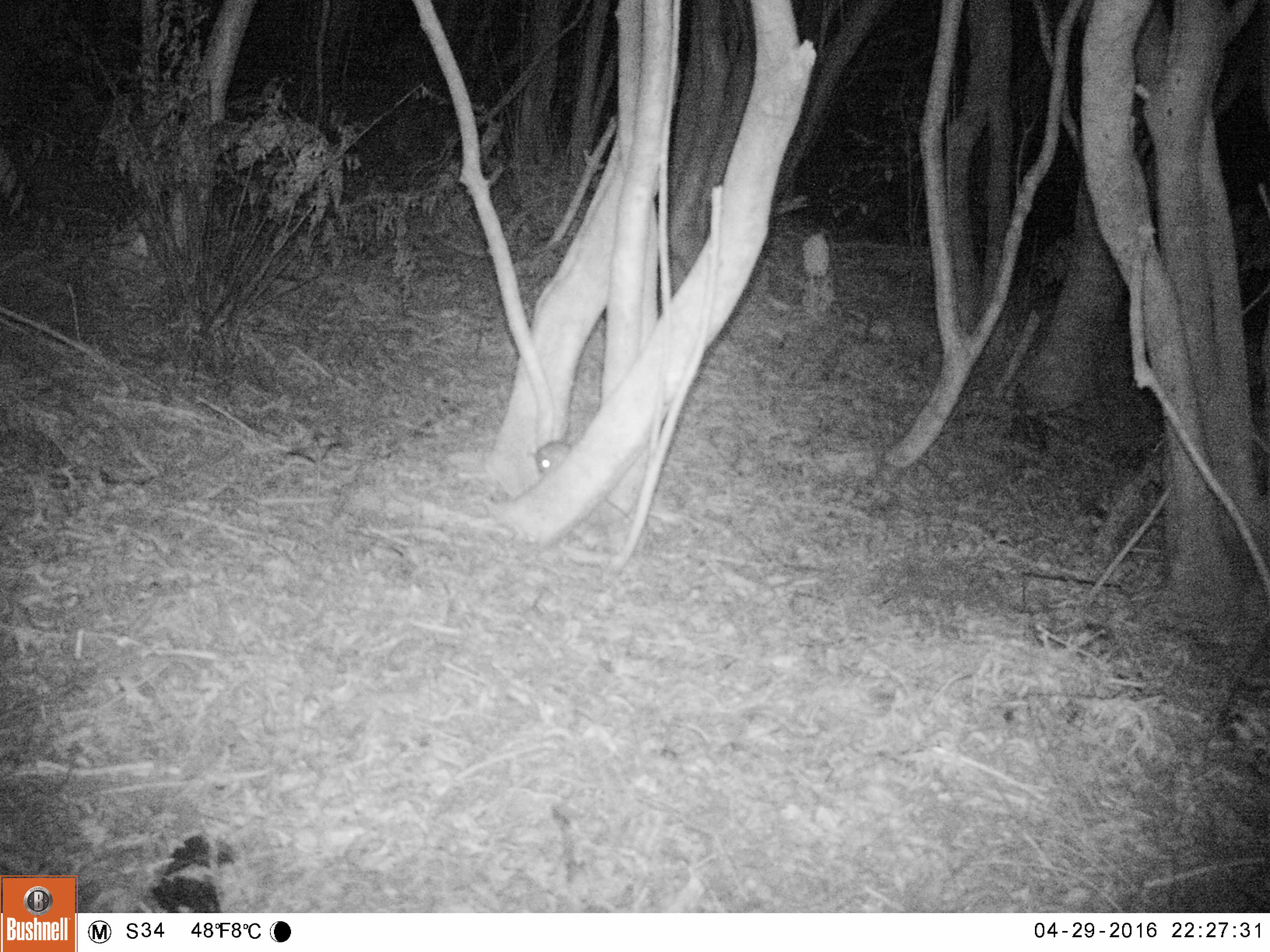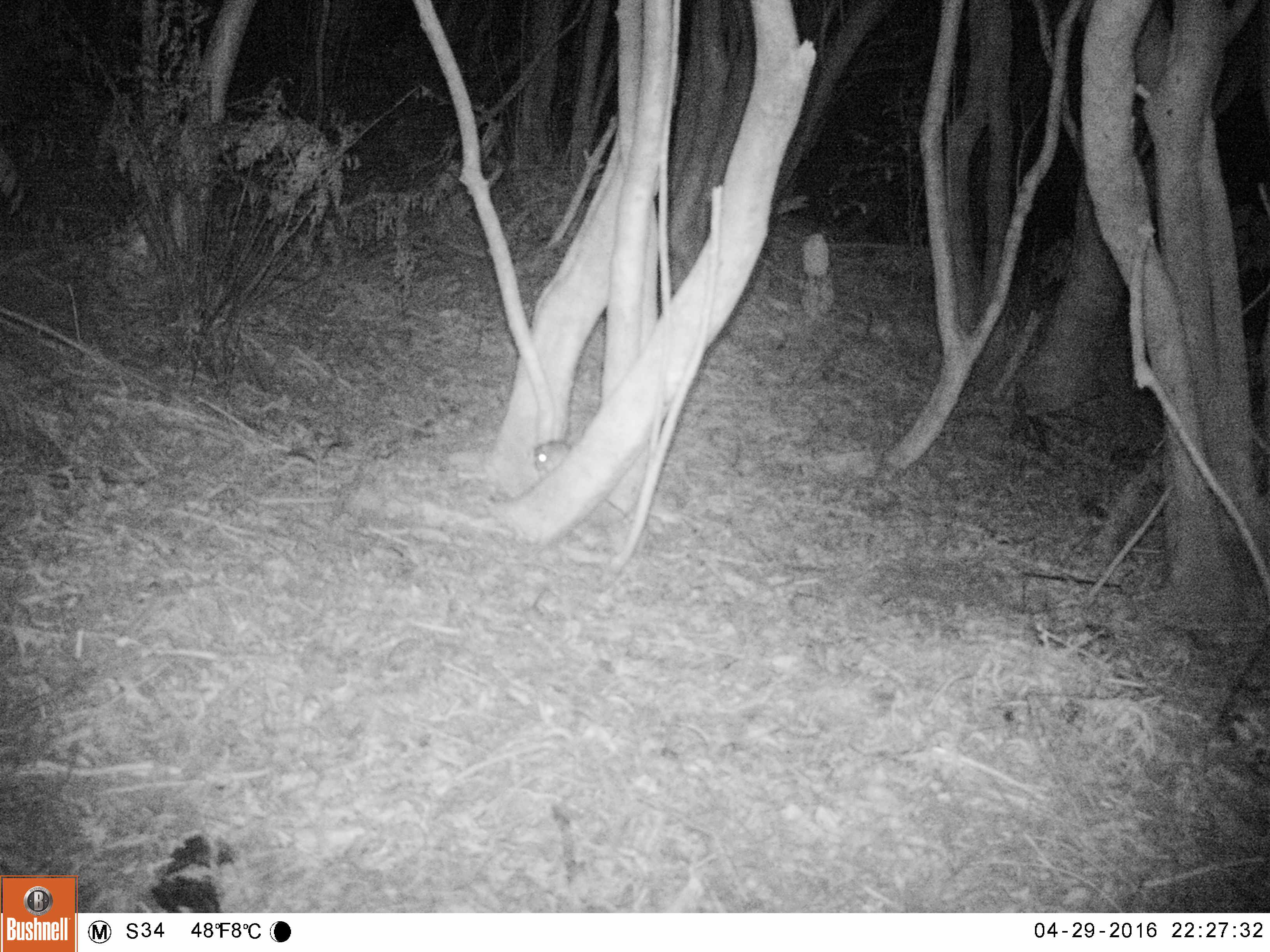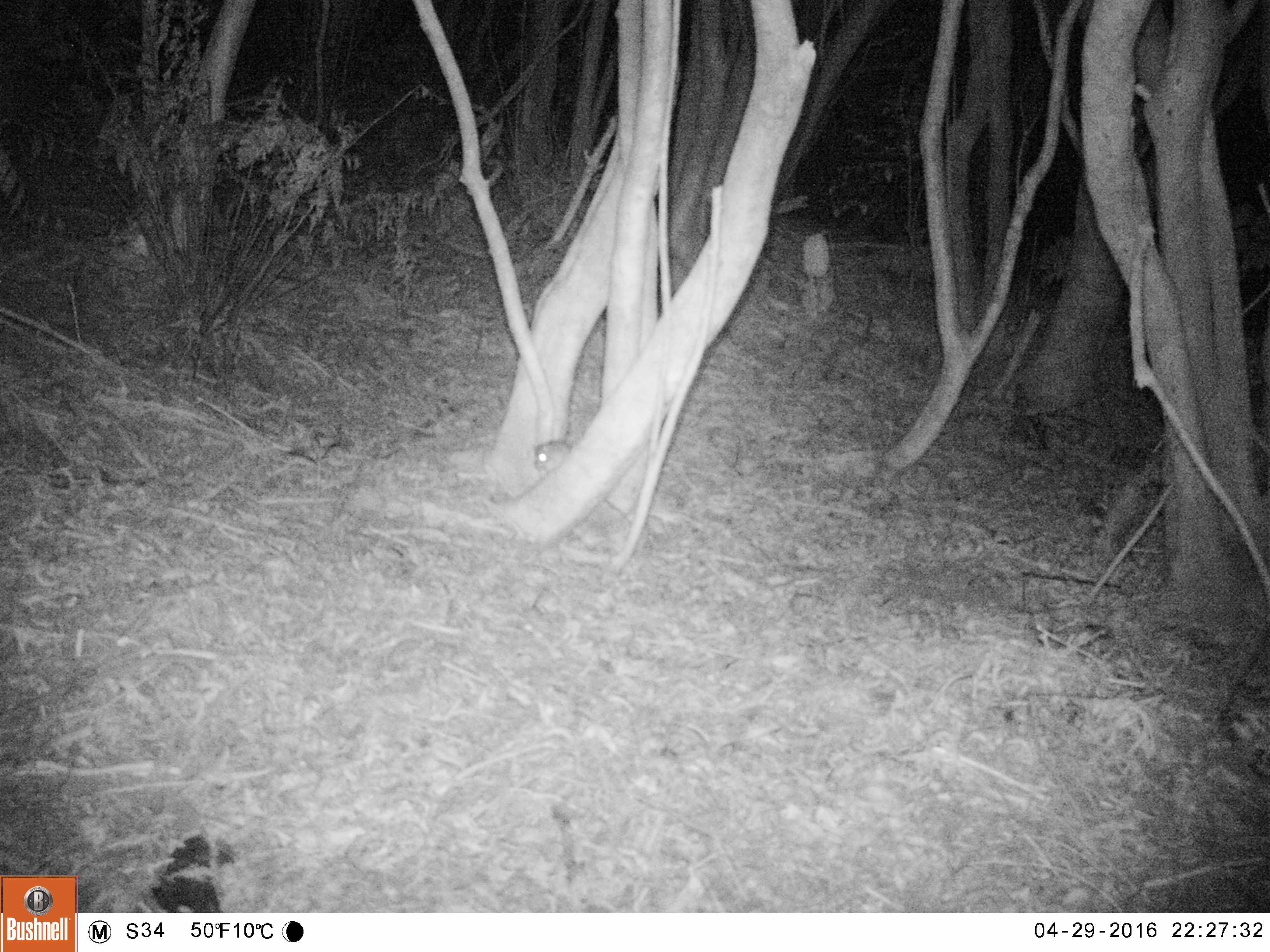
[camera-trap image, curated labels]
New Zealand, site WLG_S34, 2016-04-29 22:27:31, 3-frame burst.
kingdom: Animalia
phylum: Chordata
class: Mammalia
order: Rodentia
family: Muridae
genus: Rattus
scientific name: Rattus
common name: rat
Rat (Rattus).